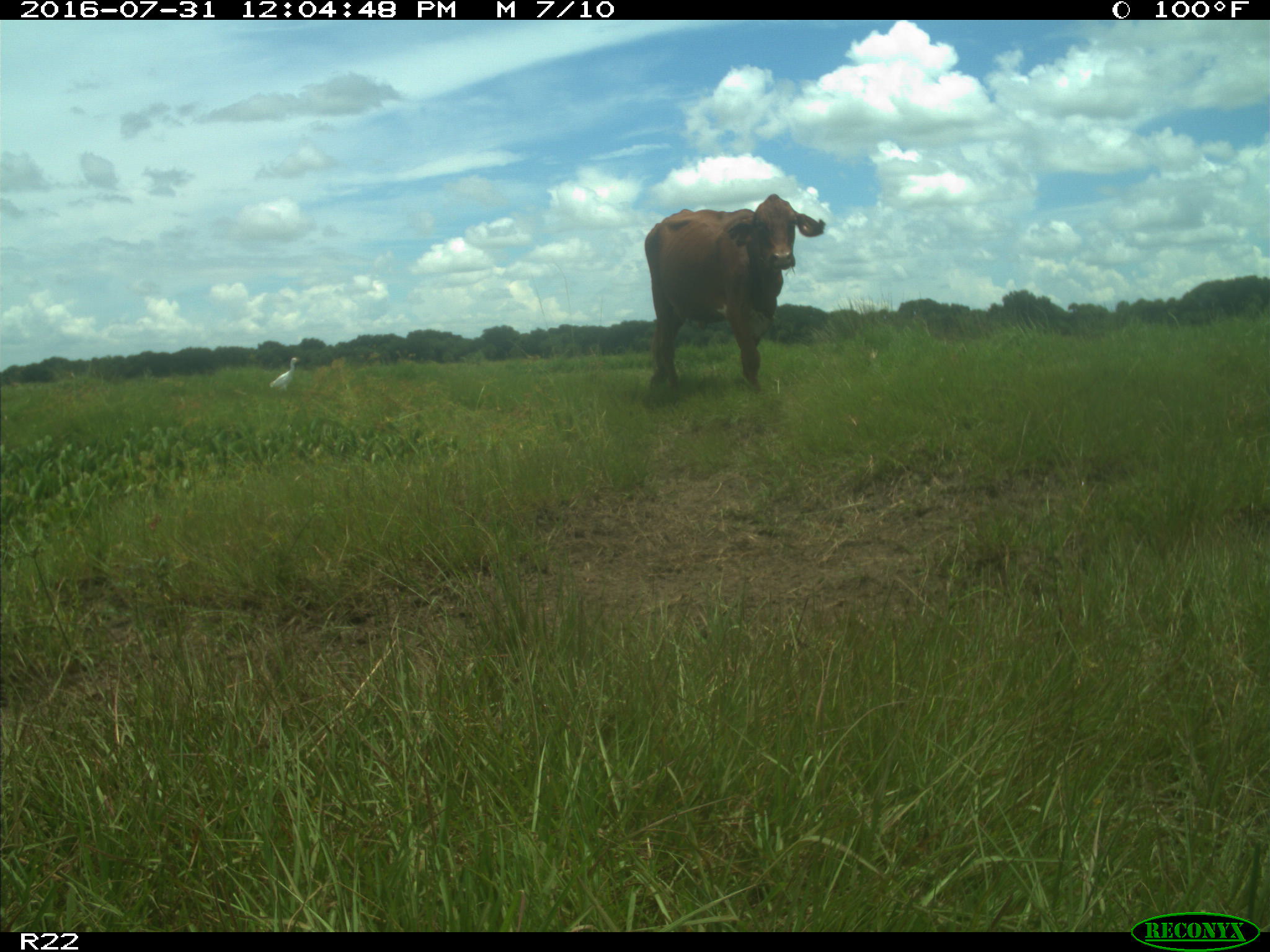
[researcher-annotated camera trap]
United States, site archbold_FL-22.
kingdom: Animalia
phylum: Chordata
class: Mammalia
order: Artiodactyla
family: Bovidae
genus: Bos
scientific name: Bos taurus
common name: domestic cow